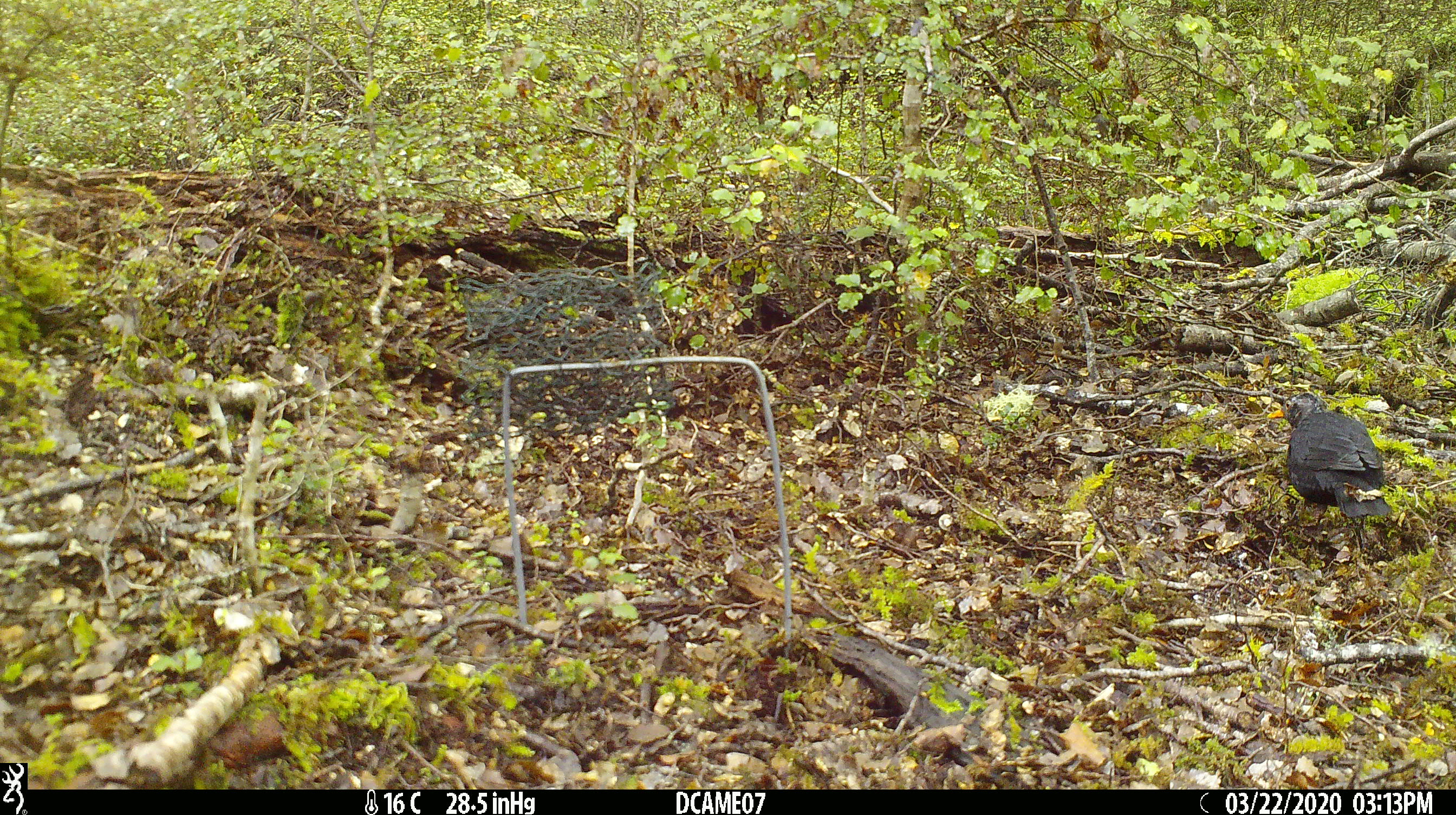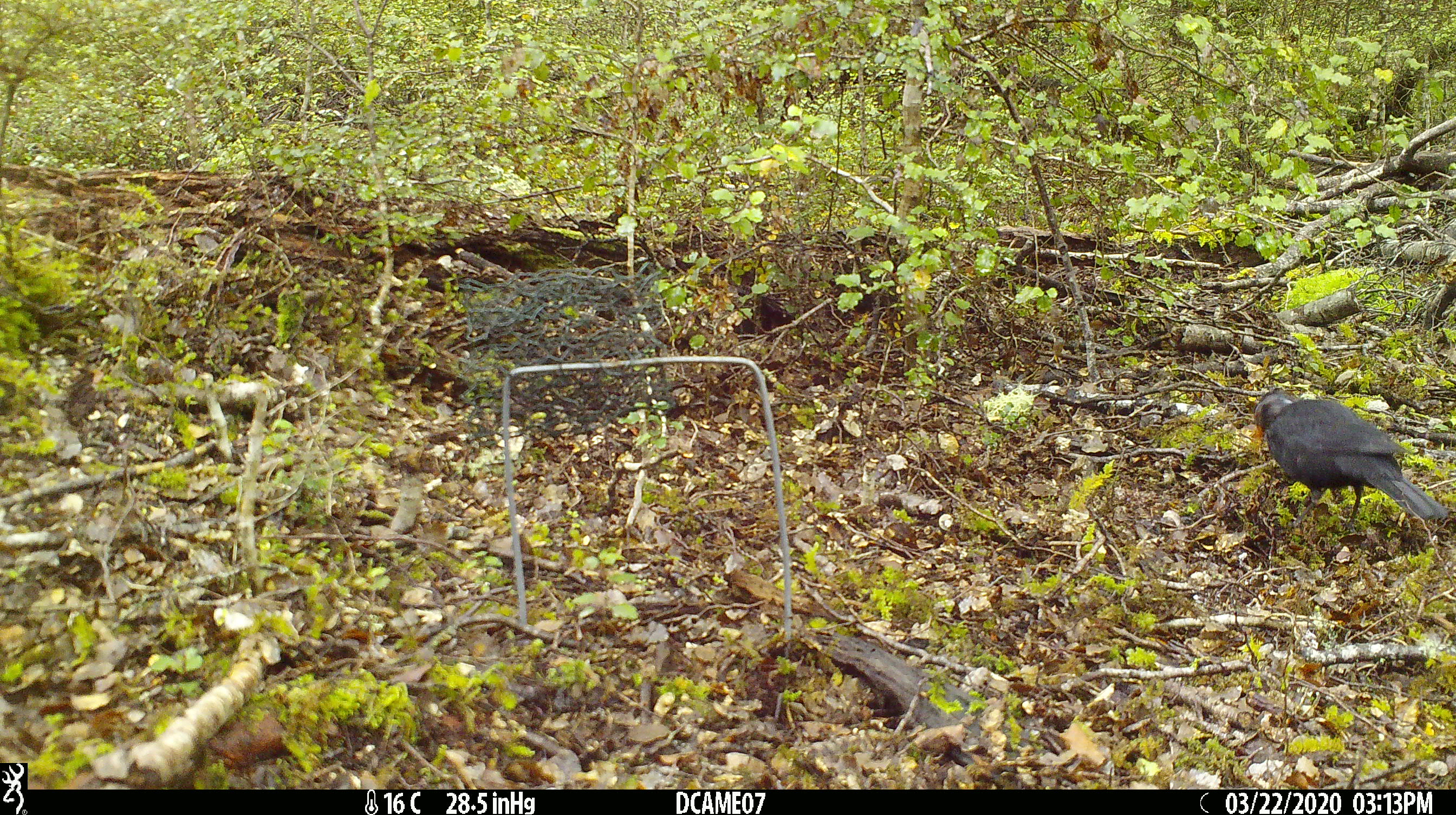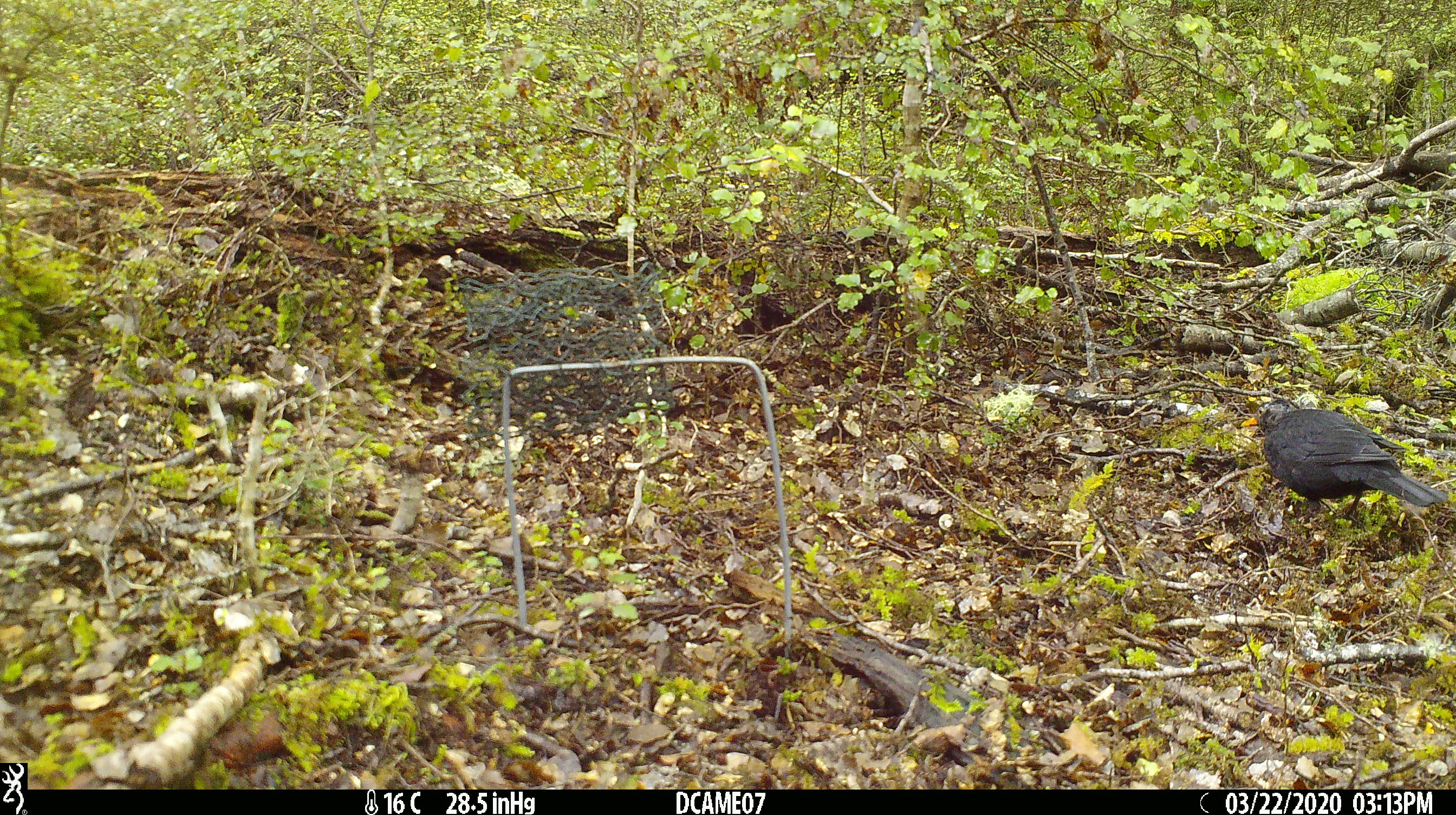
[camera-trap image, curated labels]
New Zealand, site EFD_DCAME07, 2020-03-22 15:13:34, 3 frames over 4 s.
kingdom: Animalia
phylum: Chordata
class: Aves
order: Passeriformes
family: Turdidae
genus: Turdus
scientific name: Turdus merula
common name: eurasian blackbird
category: blackbird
Blackbird (eurasian blackbird) (Turdus merula).